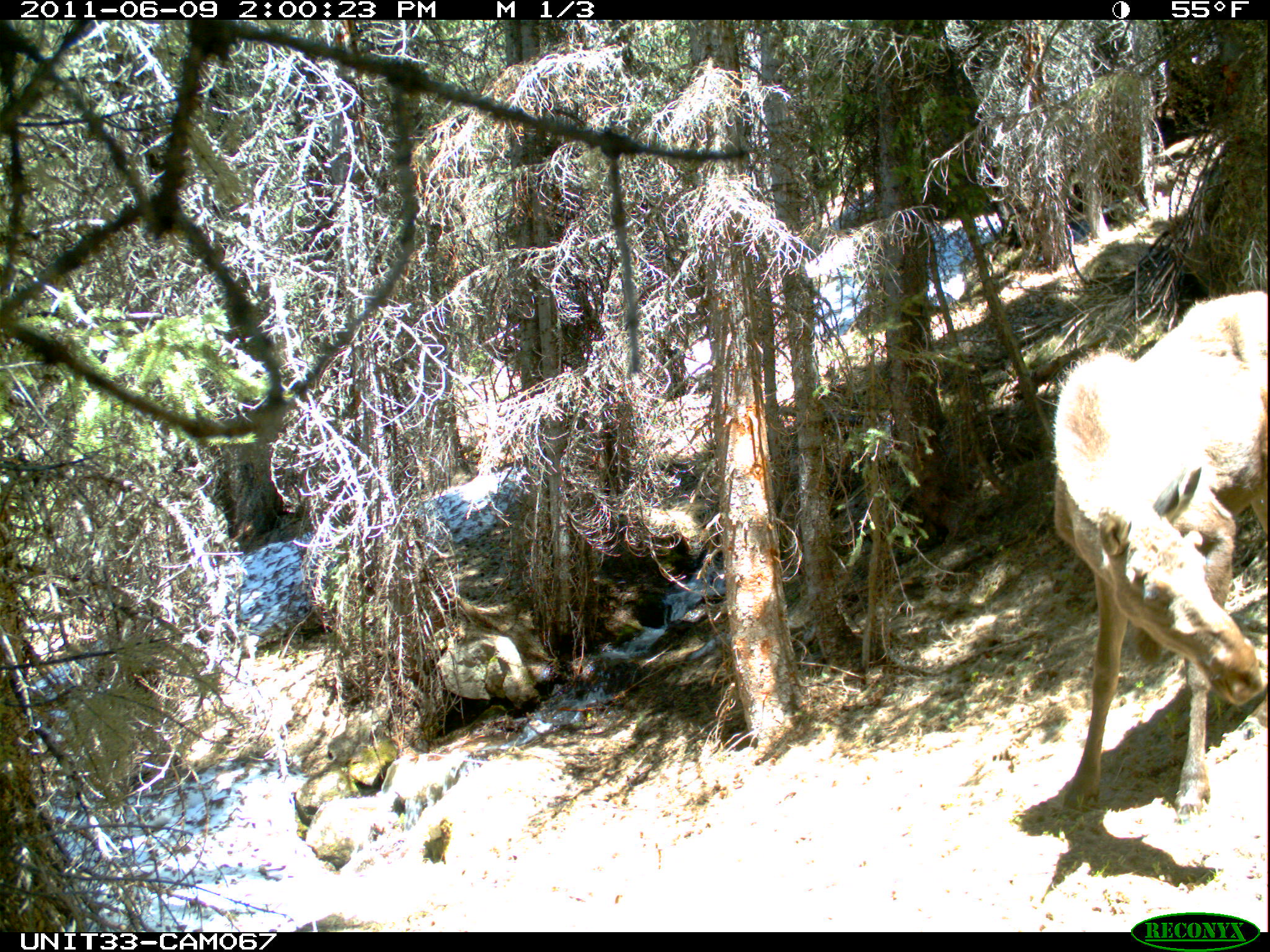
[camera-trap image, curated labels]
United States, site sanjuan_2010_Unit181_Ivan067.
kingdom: Animalia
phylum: Chordata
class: Mammalia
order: Artiodactyla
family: Cervidae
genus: Alces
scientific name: Alces alces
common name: moose